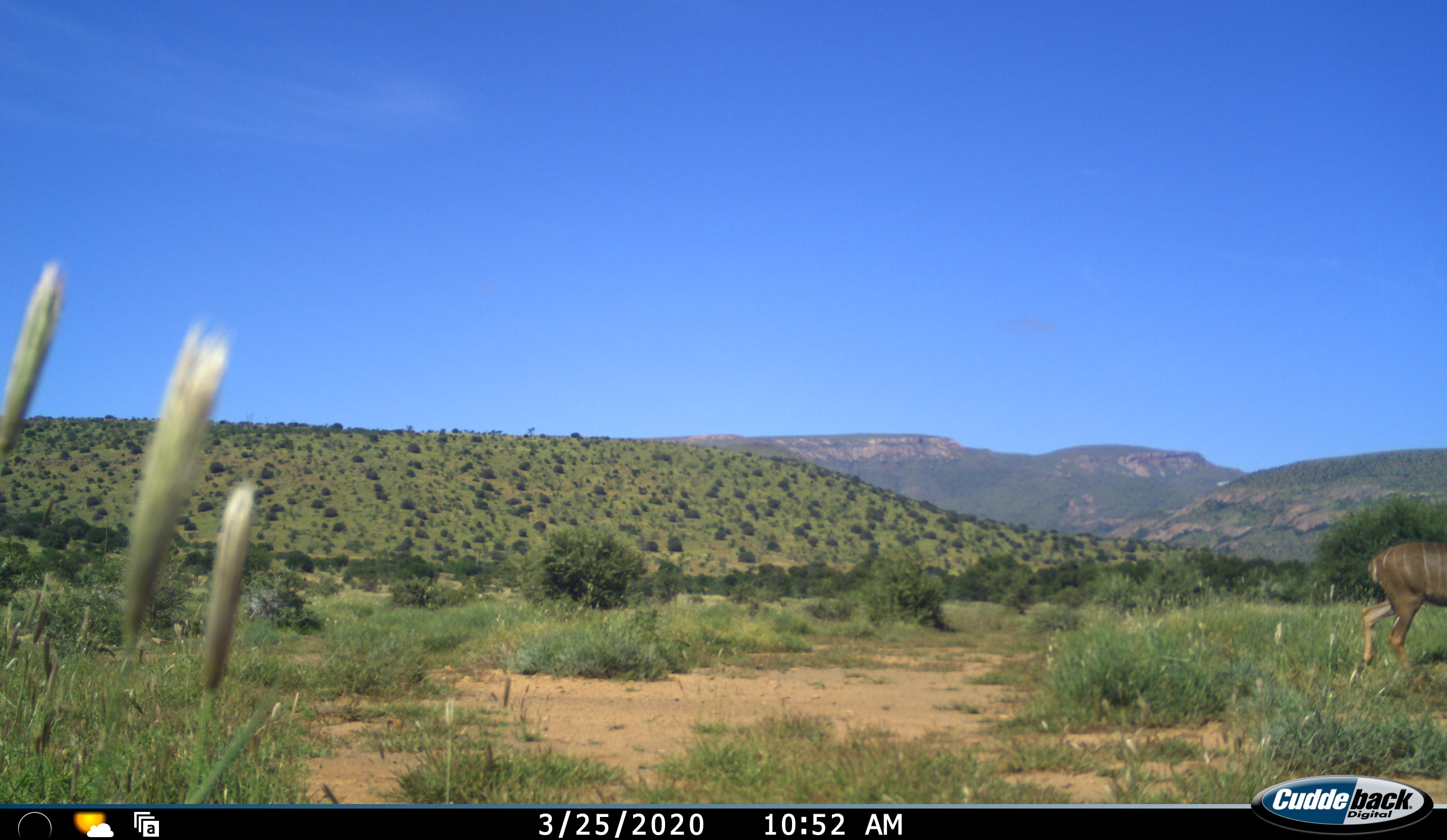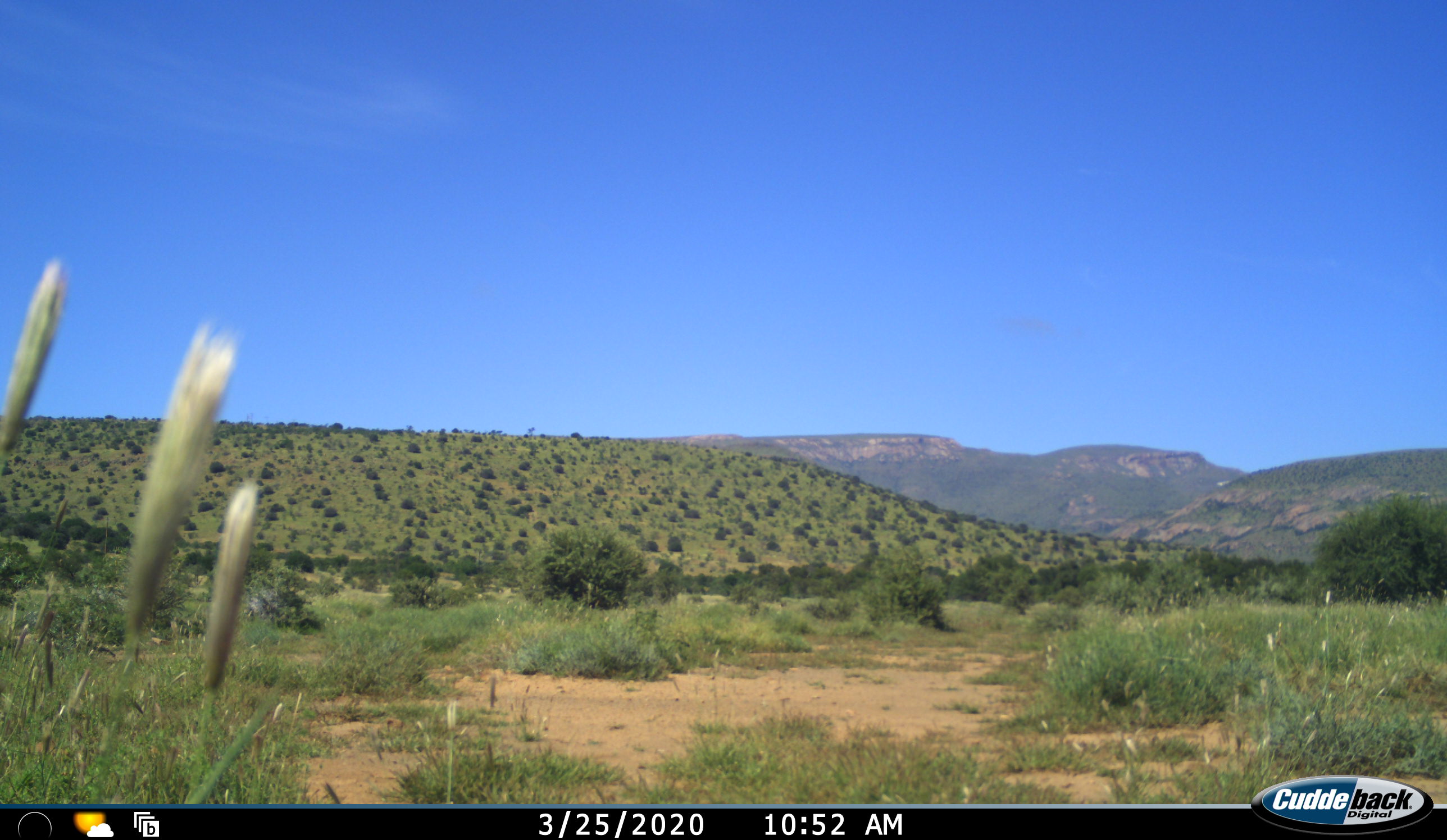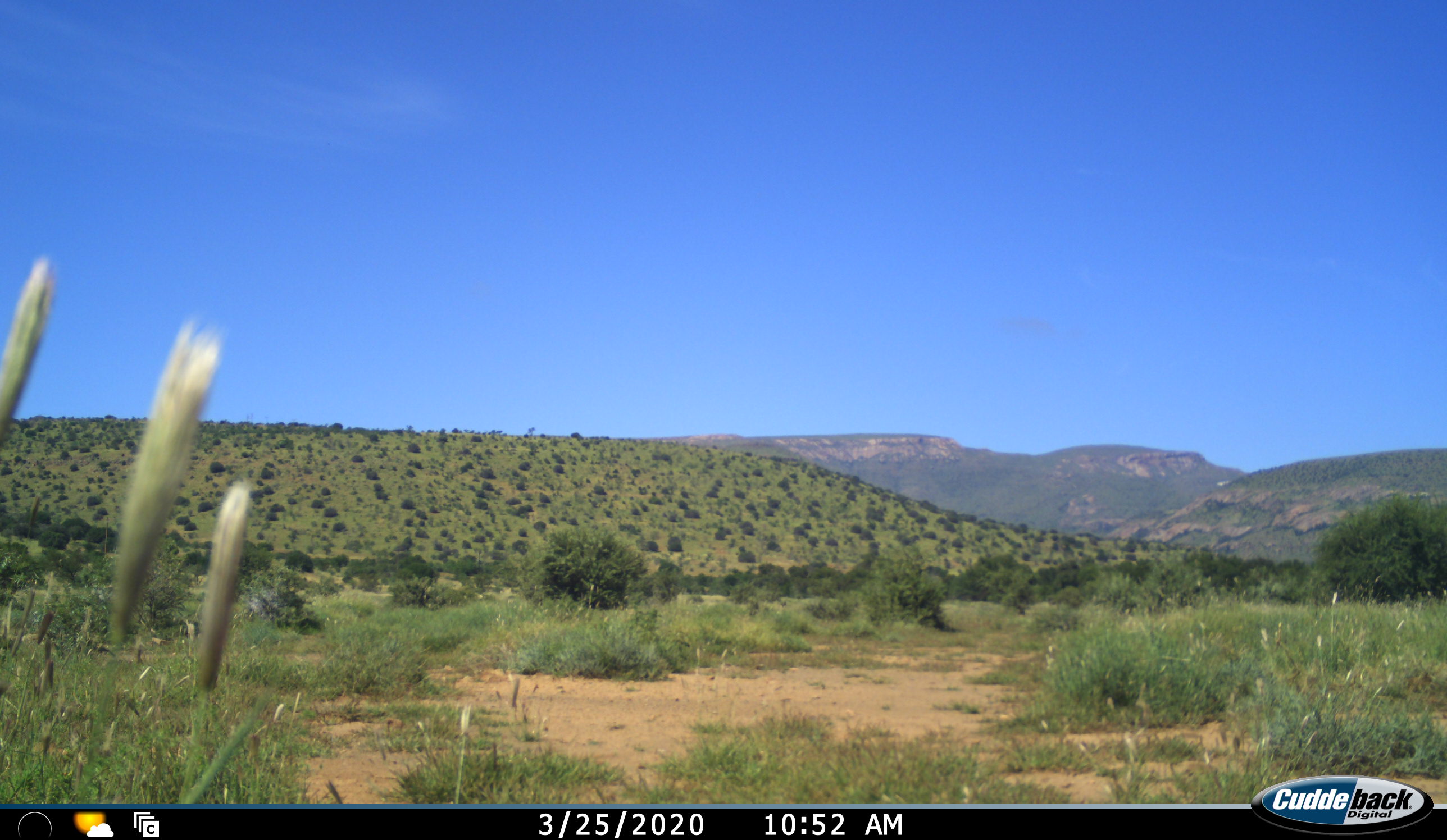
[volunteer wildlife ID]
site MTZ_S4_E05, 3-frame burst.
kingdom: Animalia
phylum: Chordata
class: Mammalia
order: Artiodactyla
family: Bovidae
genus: Tragelaphus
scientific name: Tragelaphus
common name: kudu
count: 1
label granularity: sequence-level